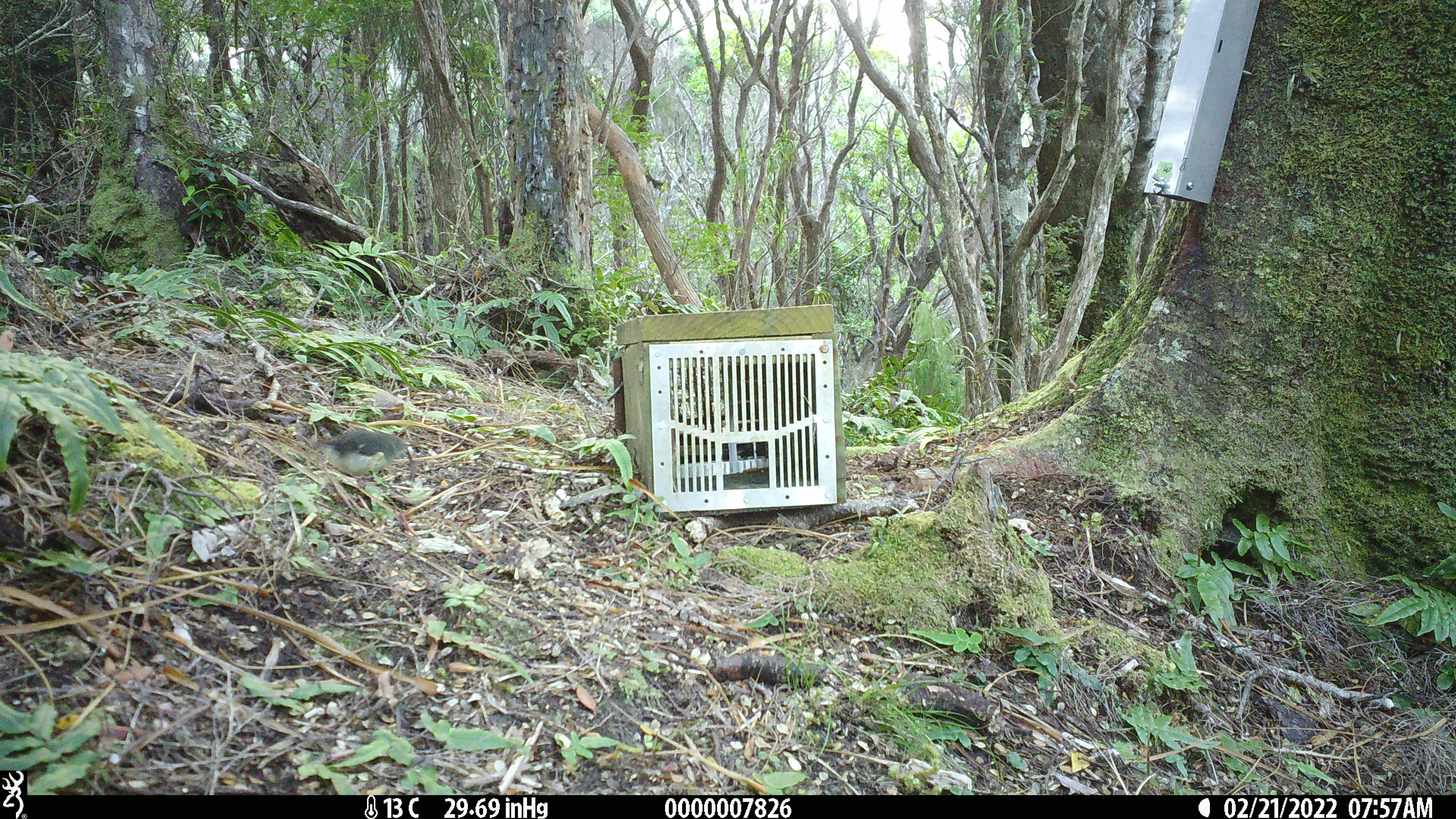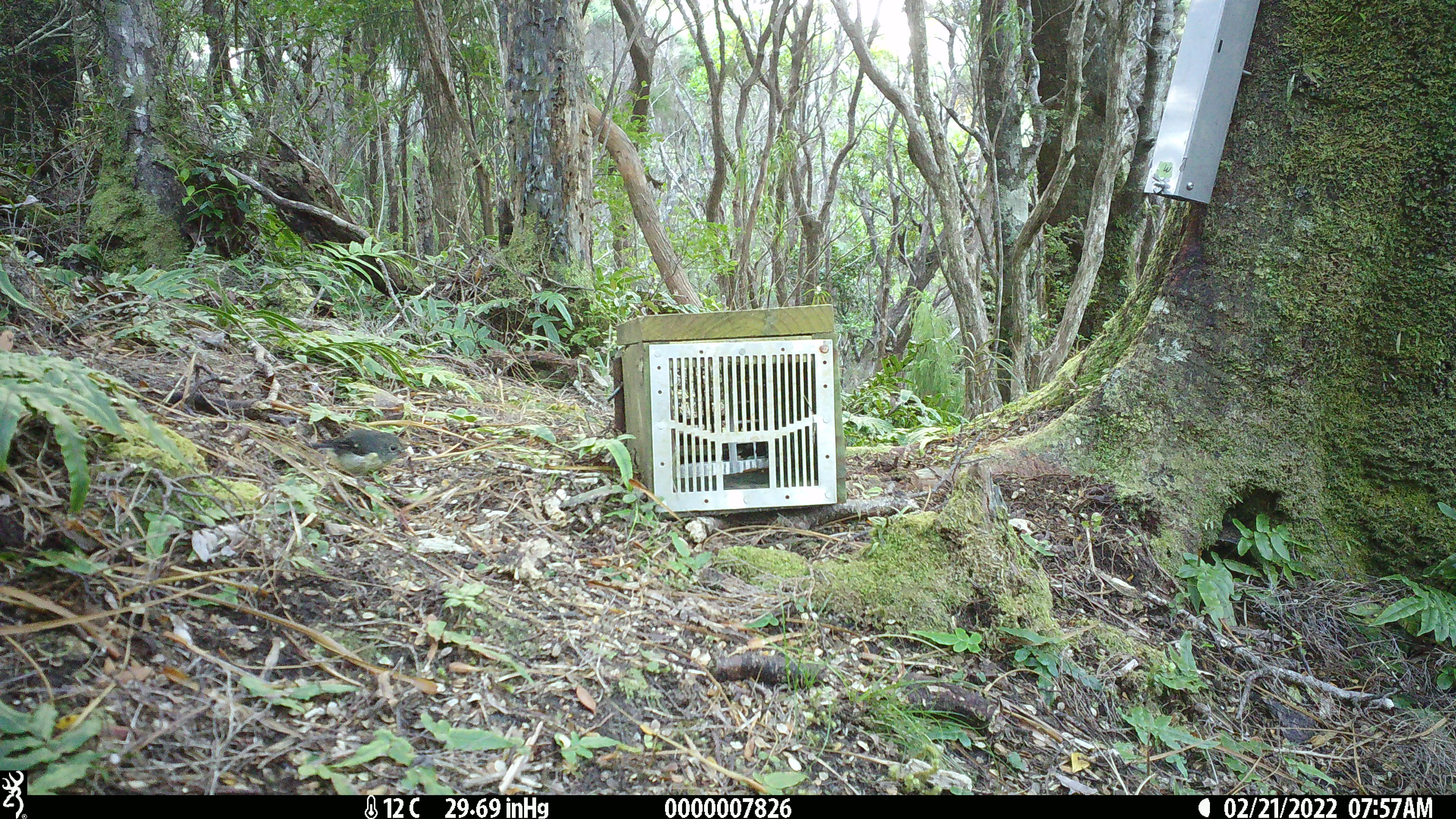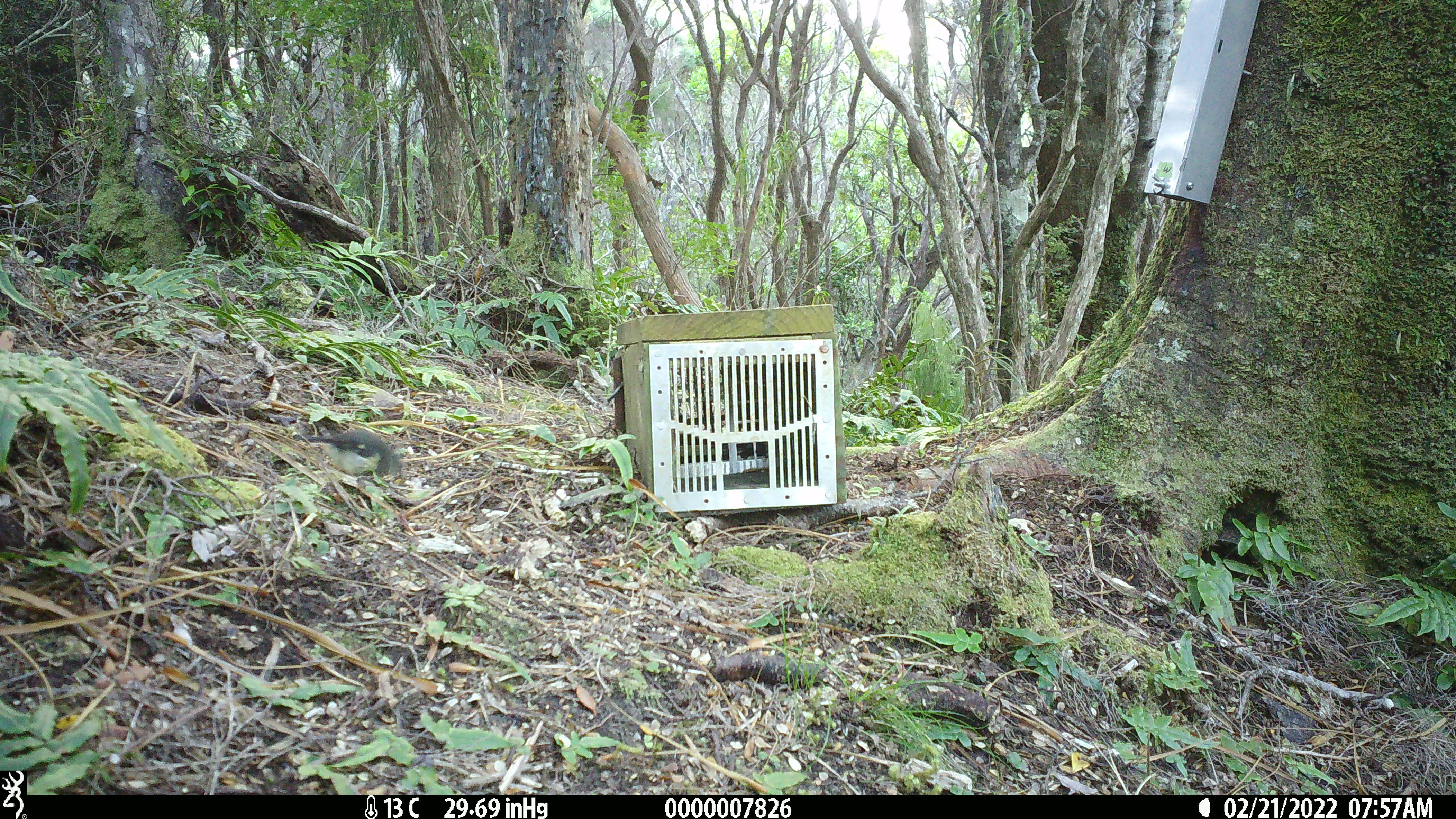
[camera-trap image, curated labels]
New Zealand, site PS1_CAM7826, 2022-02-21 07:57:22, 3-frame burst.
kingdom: Animalia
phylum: Chordata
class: Aves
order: Passeriformes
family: Petroicidae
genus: Petroica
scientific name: Petroica macrocephala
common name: tomtit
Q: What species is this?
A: Tomtit (Petroica macrocephala).